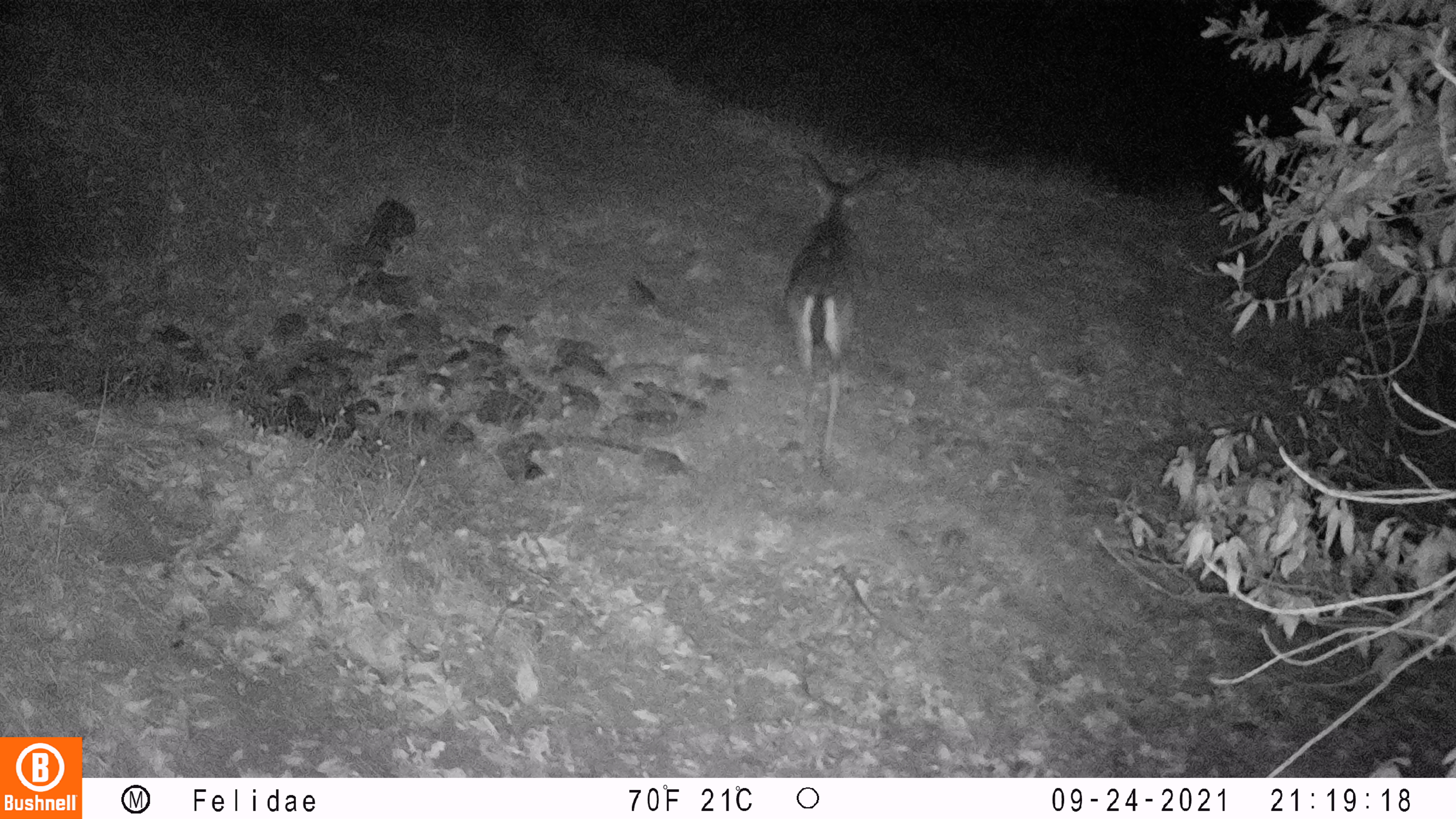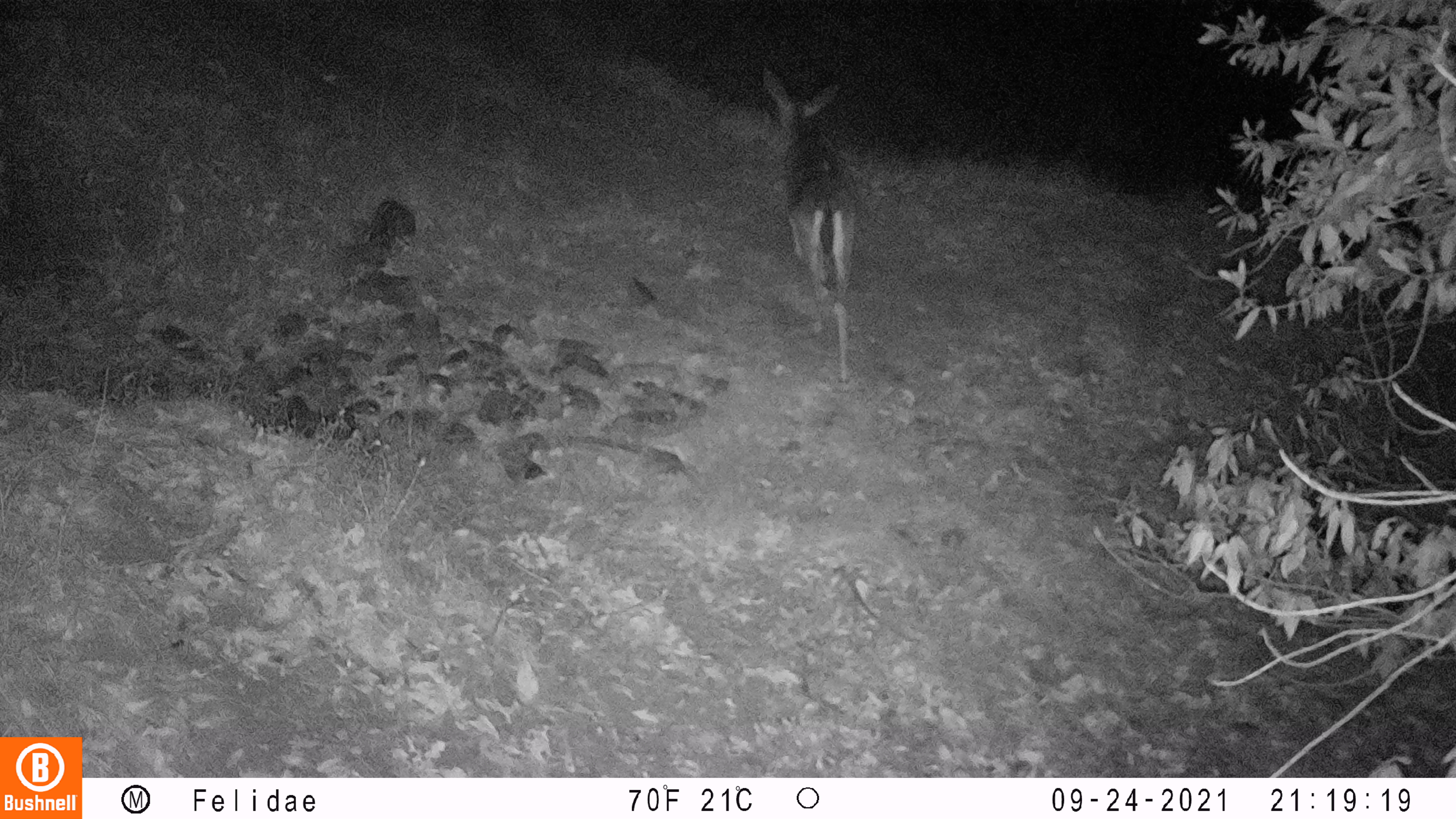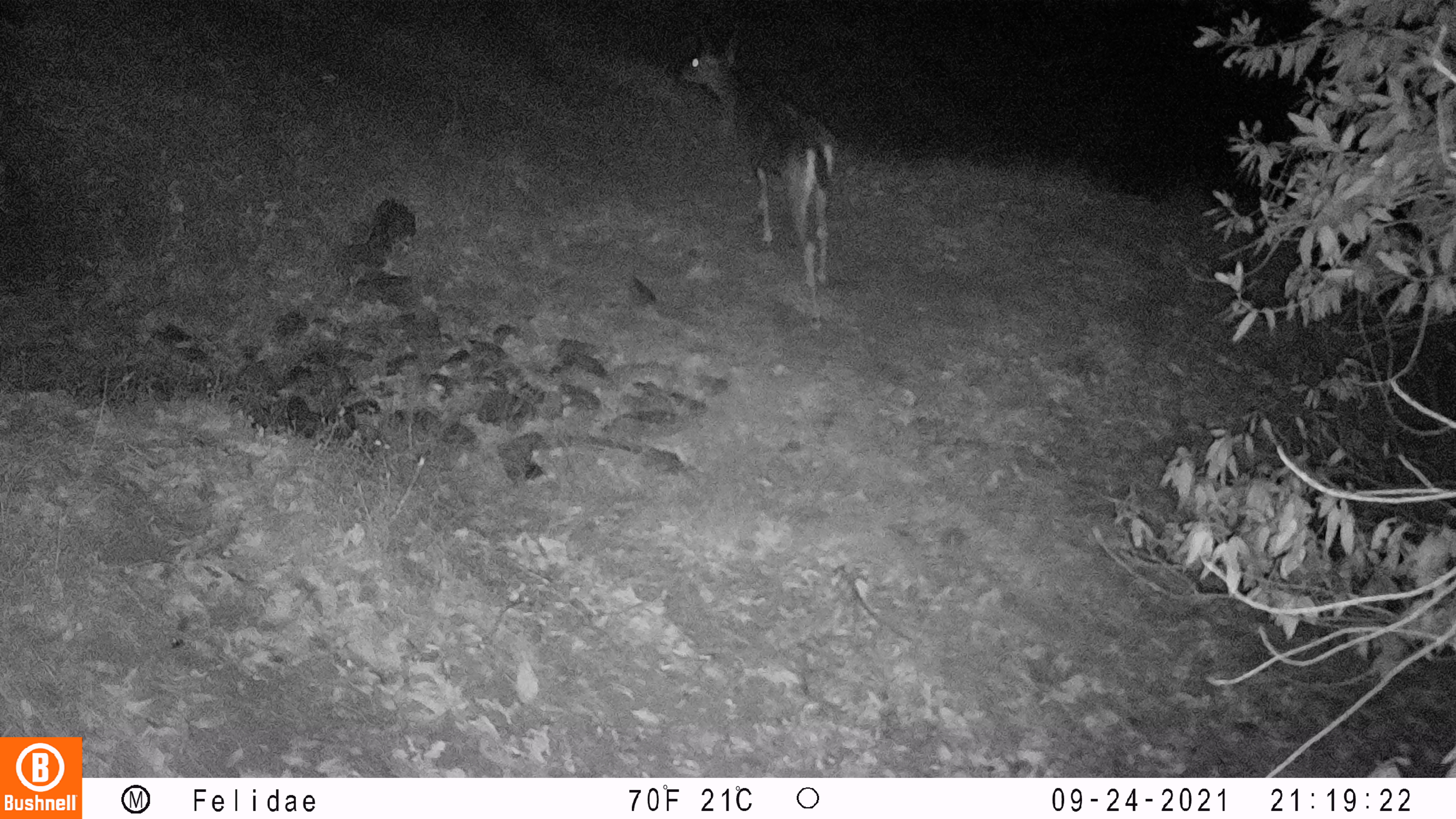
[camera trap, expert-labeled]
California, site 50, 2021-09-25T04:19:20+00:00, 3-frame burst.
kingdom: Animalia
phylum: Chordata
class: Mammalia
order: Artiodactyla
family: Cervidae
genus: Odocoileus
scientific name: Odocoileus hemionus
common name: mule deer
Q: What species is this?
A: Mule deer (Odocoileus hemionus).